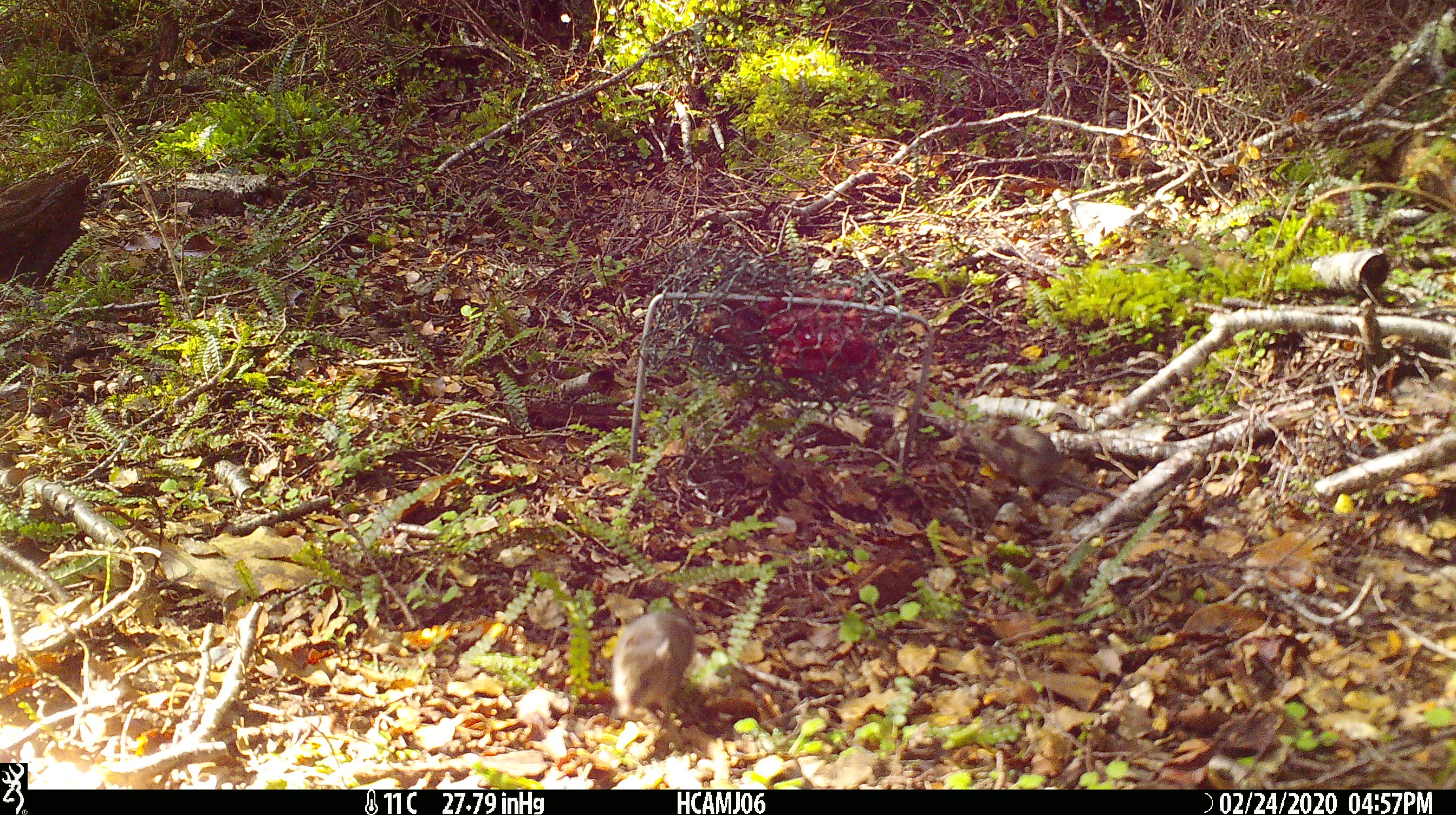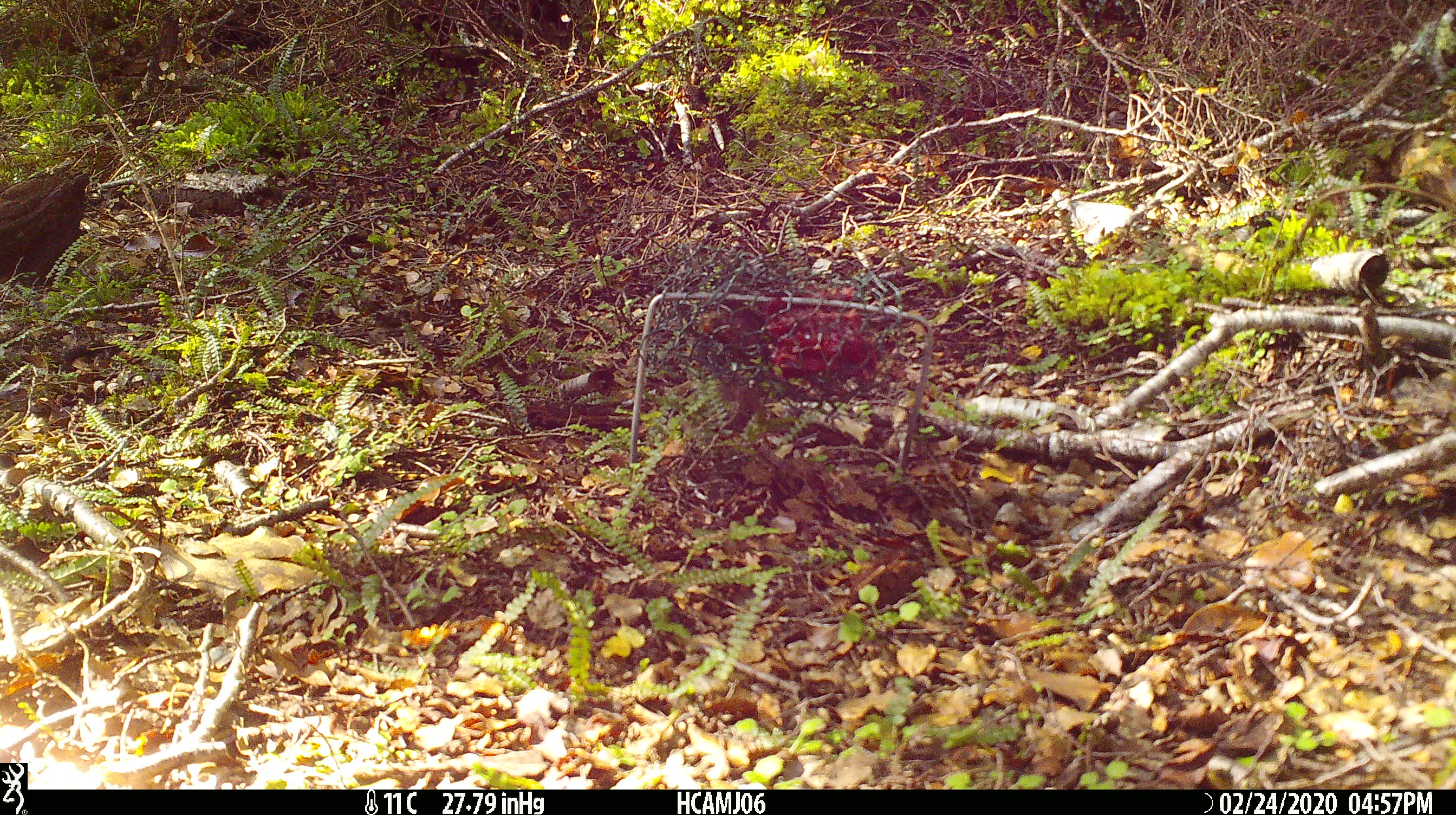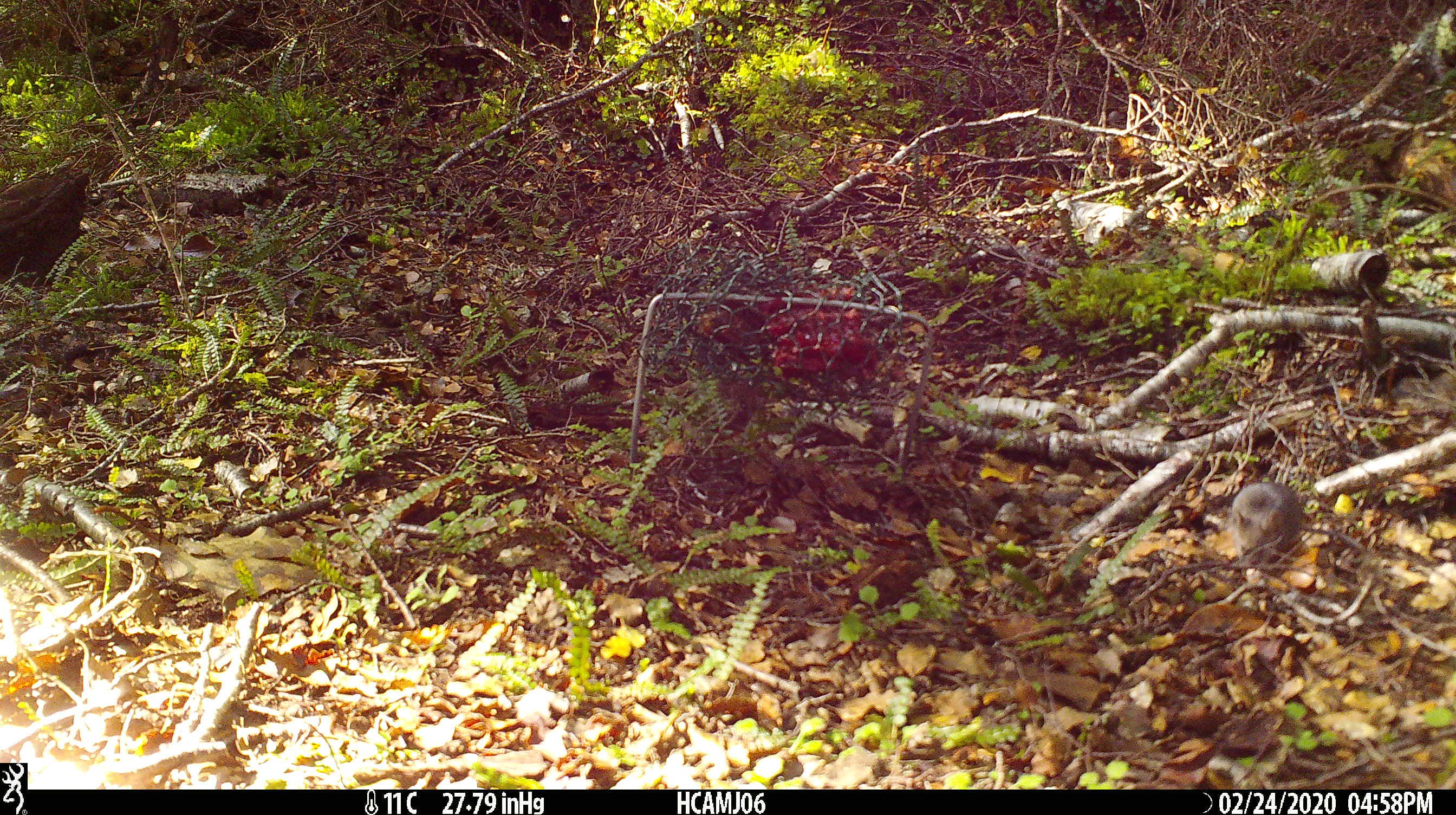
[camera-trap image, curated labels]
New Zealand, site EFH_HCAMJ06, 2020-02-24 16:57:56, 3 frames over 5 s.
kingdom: Animalia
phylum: Chordata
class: Mammalia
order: Rodentia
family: Muridae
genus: Mus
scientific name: Mus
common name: mouse